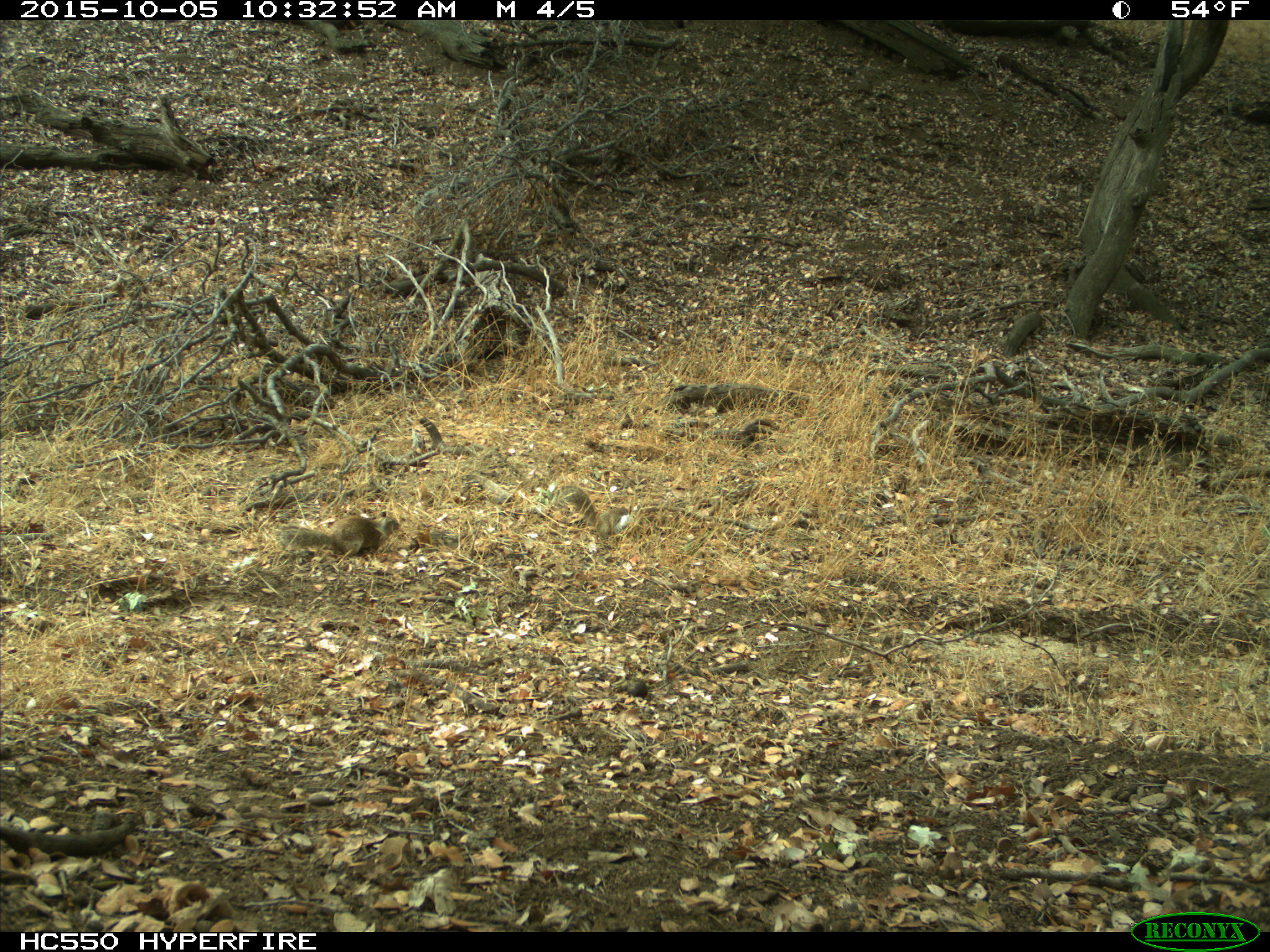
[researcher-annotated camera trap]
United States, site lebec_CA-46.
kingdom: Animalia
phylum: Chordata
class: Mammalia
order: Rodentia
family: Sciuridae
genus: Otospermophilus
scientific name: Otospermophilus beecheyi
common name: california ground squirrel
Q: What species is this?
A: Otospermophilus beecheyi (california ground squirrel).